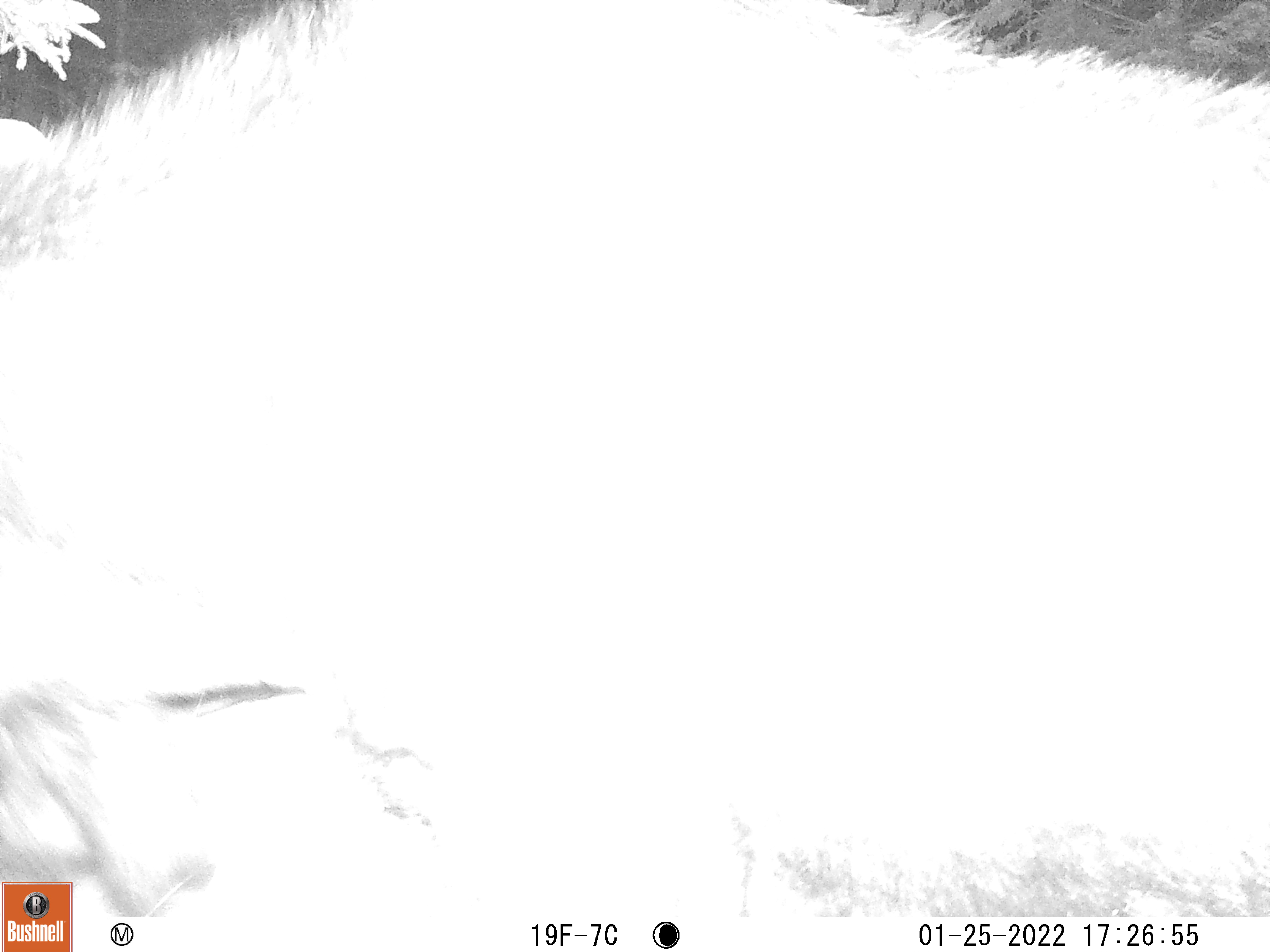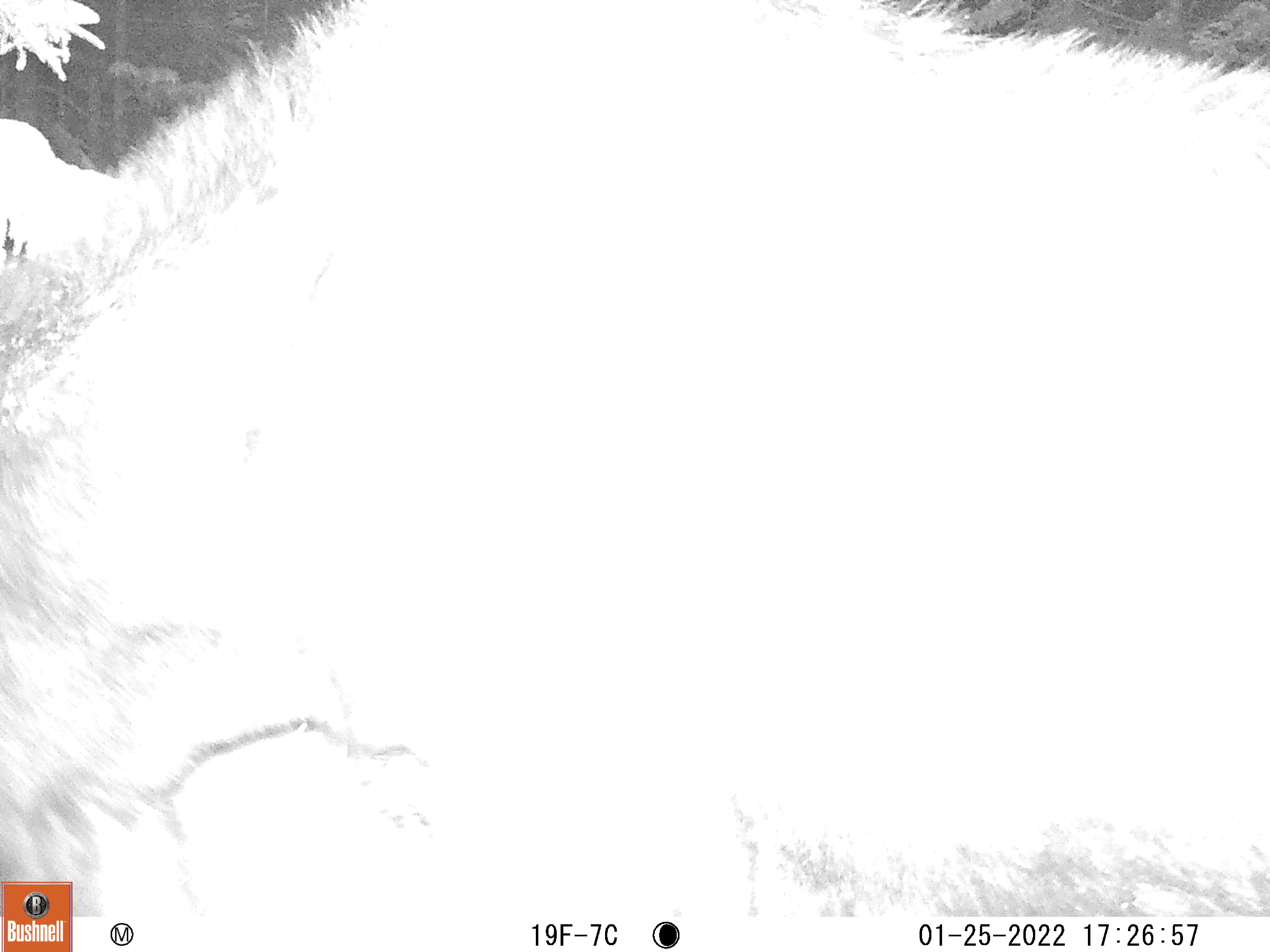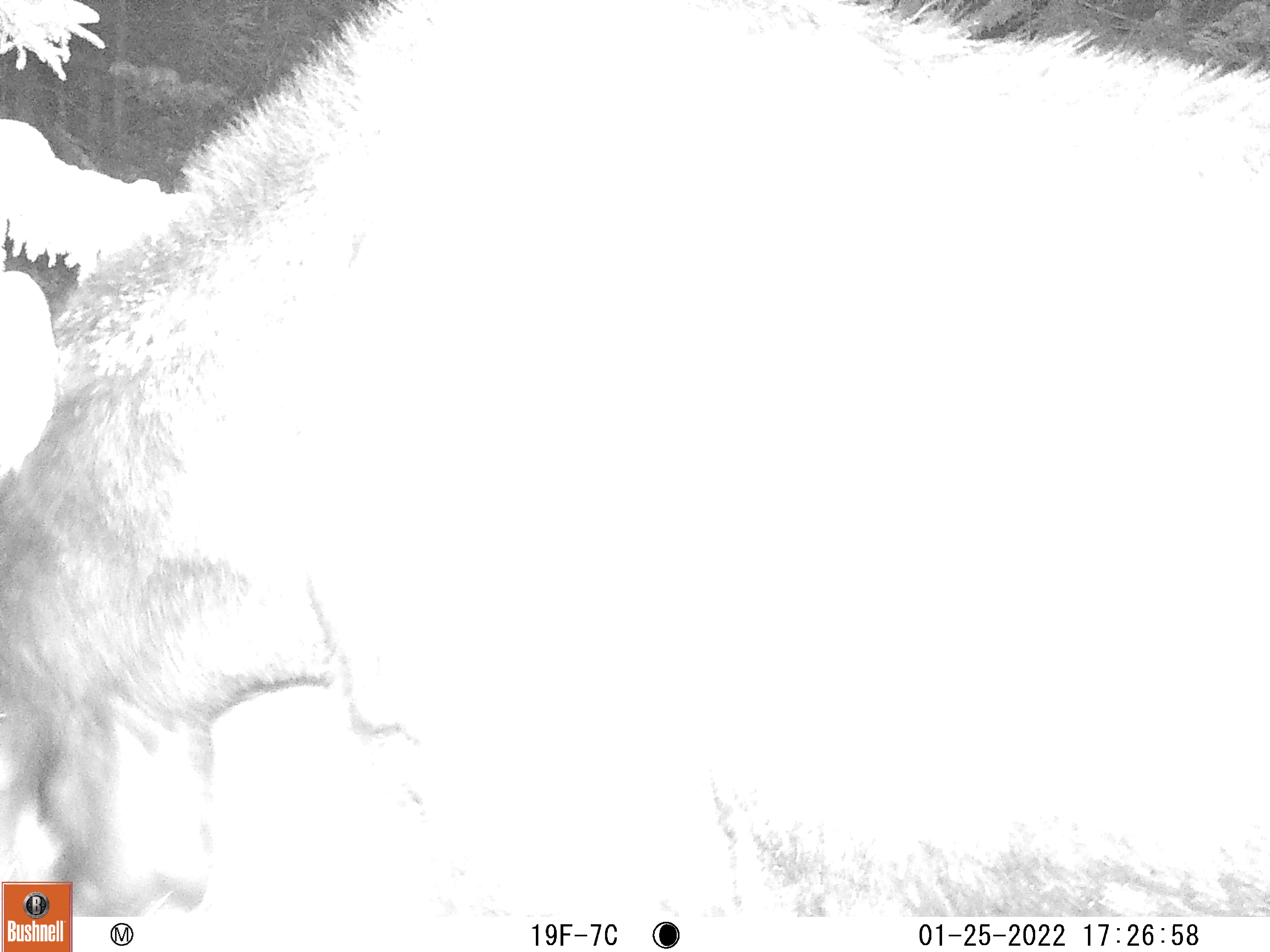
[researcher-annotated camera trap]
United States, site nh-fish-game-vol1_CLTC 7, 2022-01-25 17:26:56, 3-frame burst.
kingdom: Animalia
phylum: Chordata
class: Mammalia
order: Artiodactyla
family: Cervidae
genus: Alces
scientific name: Alces alces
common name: moose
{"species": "moose (Alces alces)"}